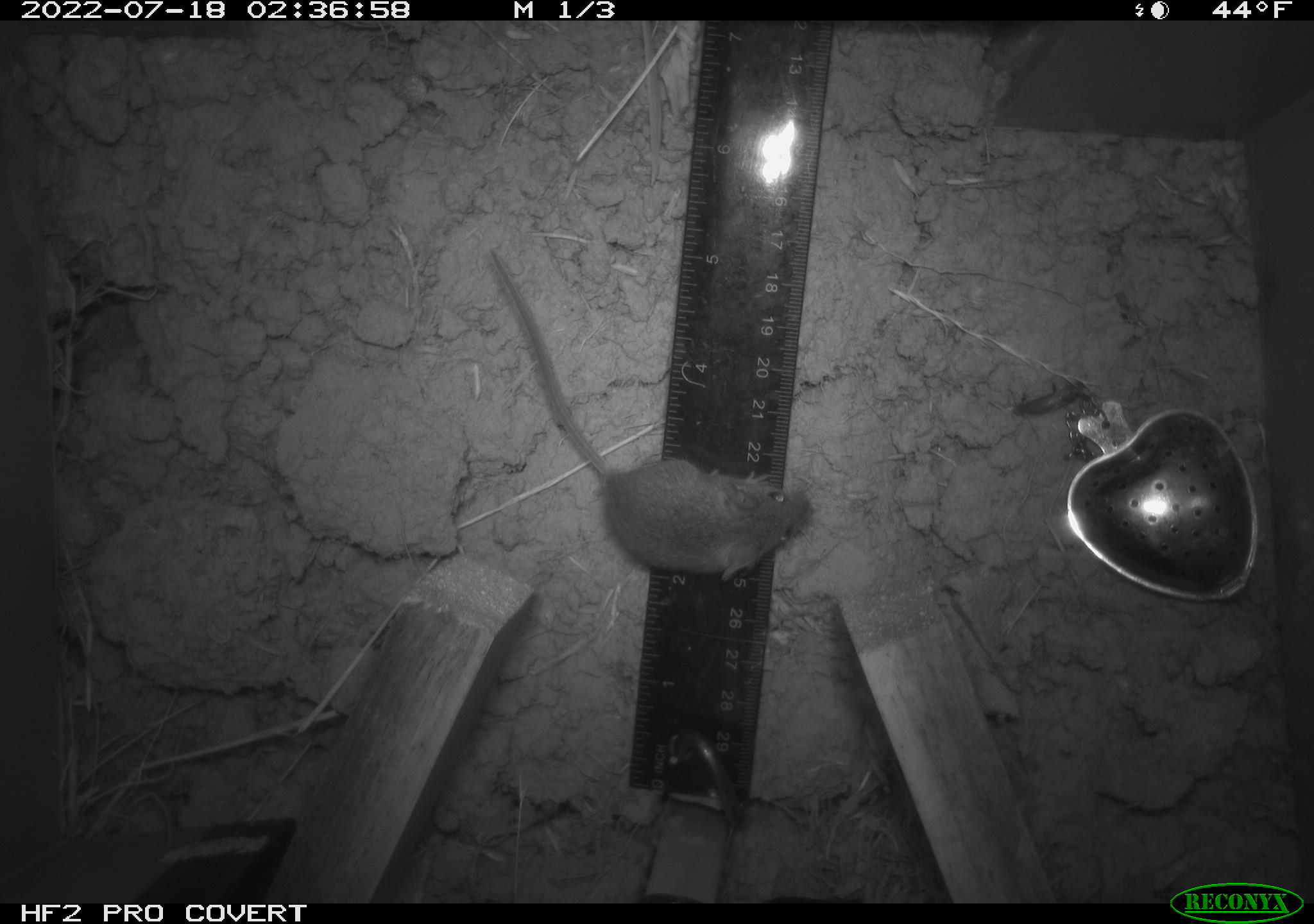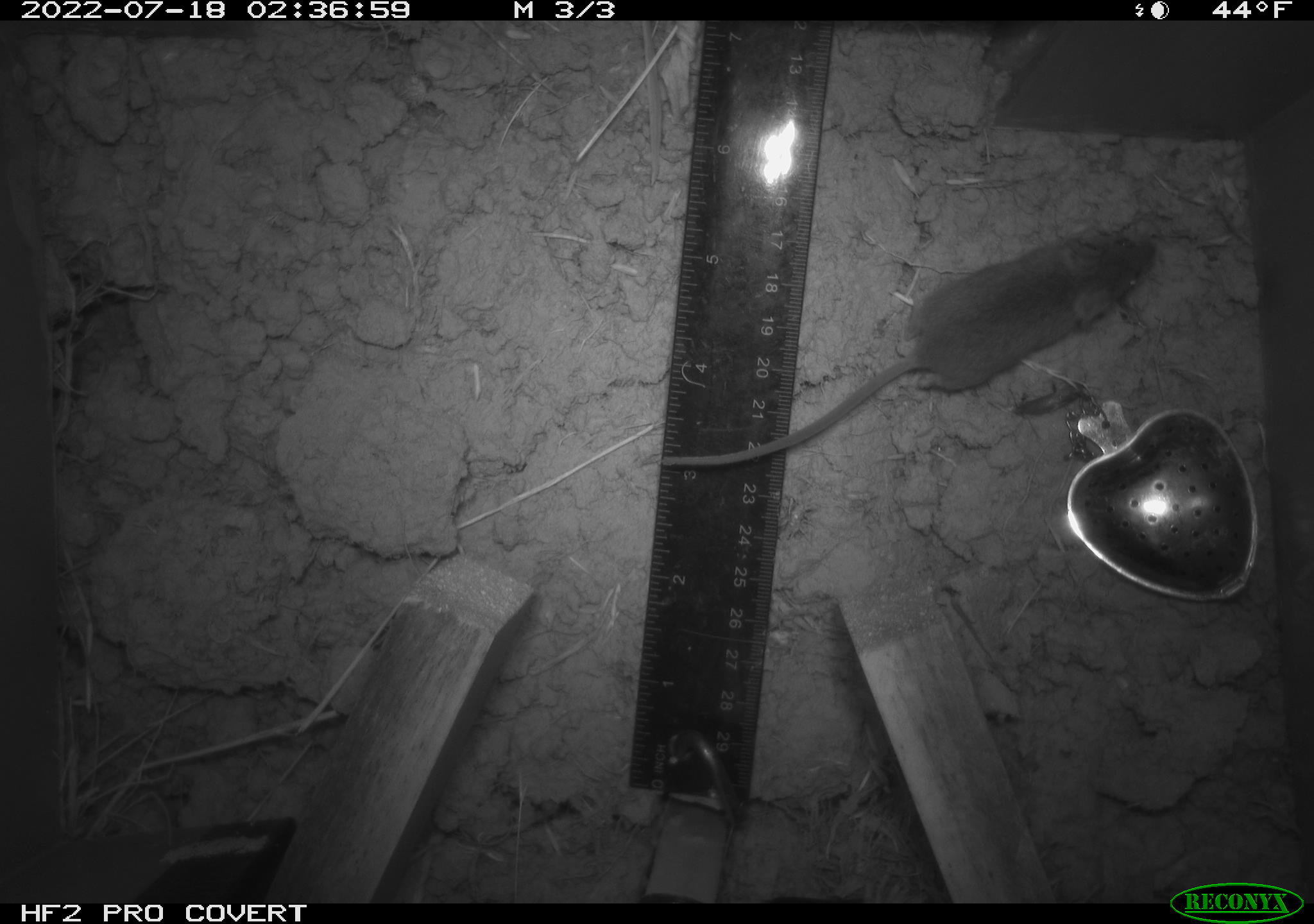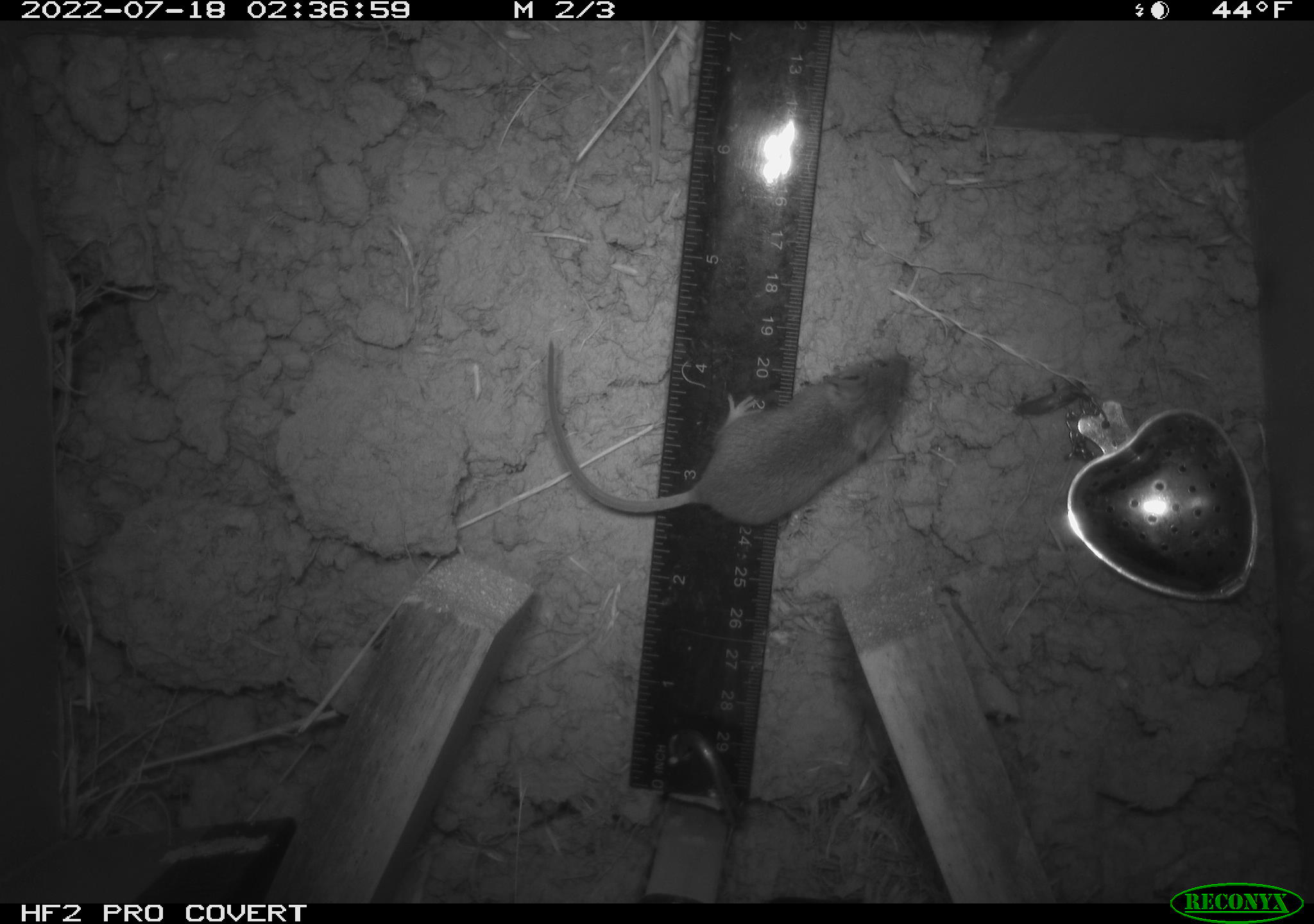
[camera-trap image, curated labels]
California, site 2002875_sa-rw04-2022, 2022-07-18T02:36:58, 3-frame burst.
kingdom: Animalia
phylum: Chordata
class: Mammalia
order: Rodentia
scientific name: Rodentia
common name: mouse species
Mouse species (Rodentia).